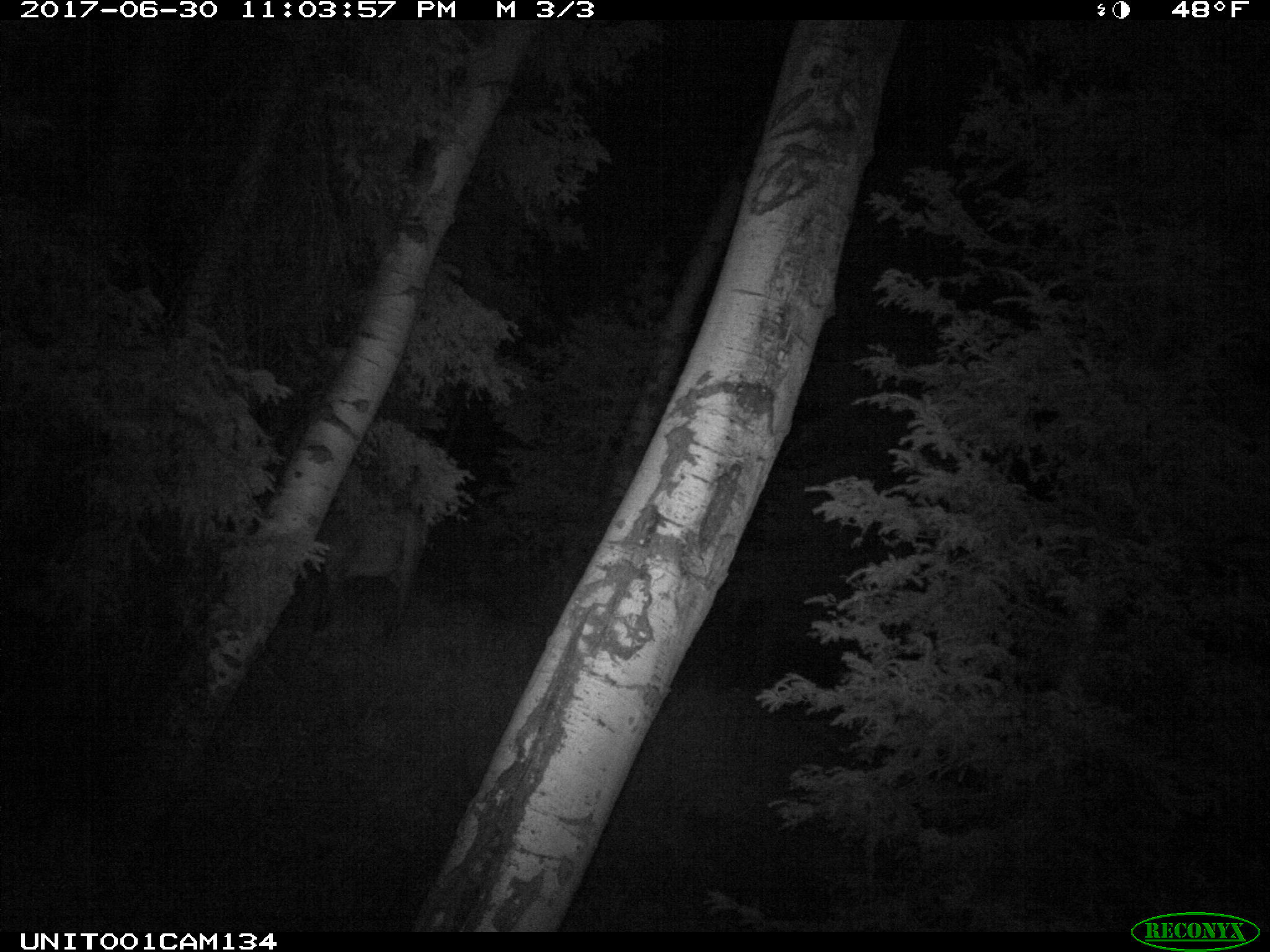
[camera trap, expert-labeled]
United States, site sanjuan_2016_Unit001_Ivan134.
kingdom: Animalia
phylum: Chordata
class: Mammalia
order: Artiodactyla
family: Cervidae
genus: Cervus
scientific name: Cervus elaphus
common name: red deer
Cervus elaphus (red deer).